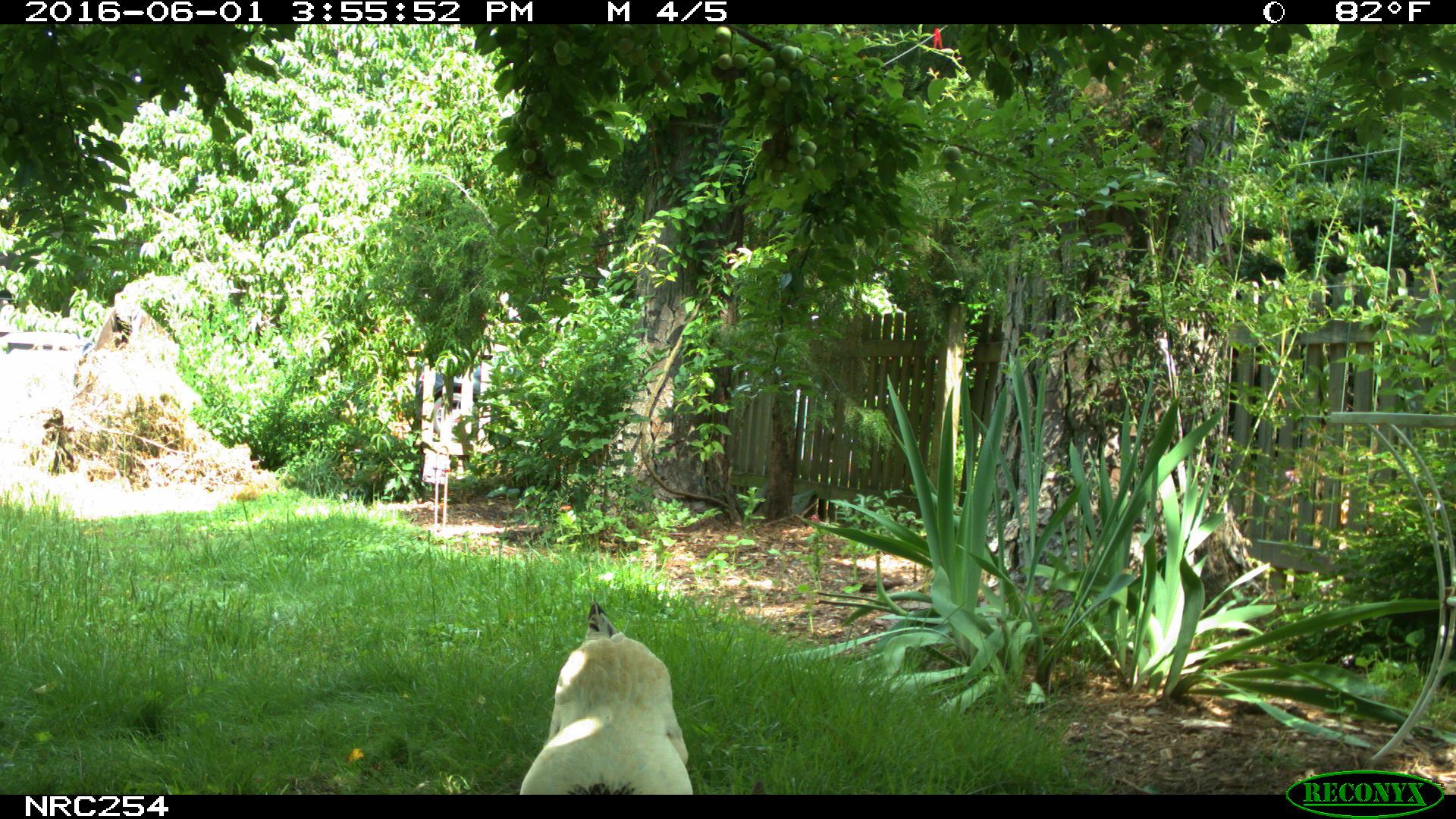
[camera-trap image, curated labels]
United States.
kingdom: Animalia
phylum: Chordata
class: Aves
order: Galliformes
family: Phasianidae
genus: Gallus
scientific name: Gallus gallus domesticus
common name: domestic chicken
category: Chicken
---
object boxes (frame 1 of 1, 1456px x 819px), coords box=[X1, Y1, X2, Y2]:
Chicken: box=[499, 588, 705, 799]